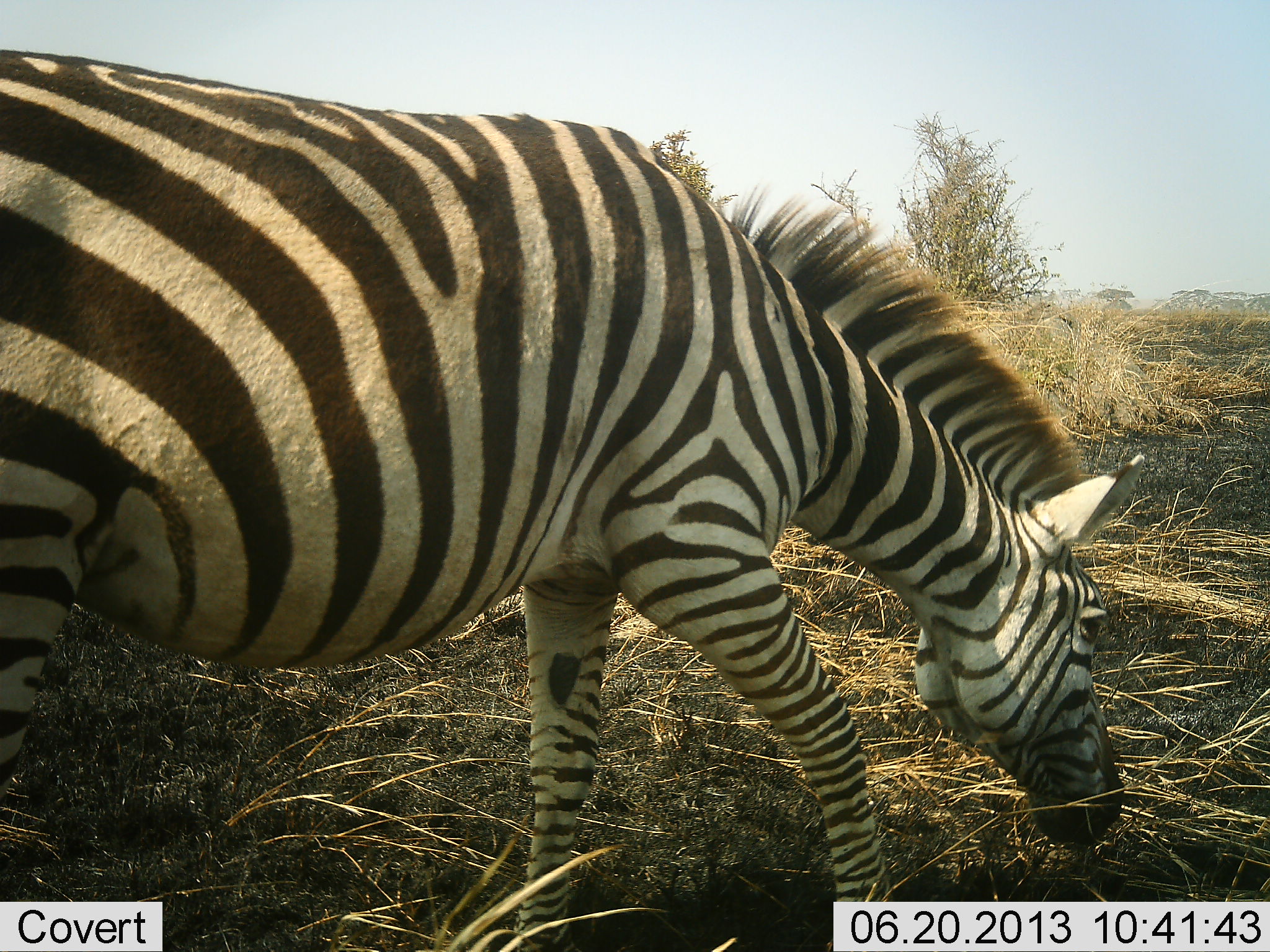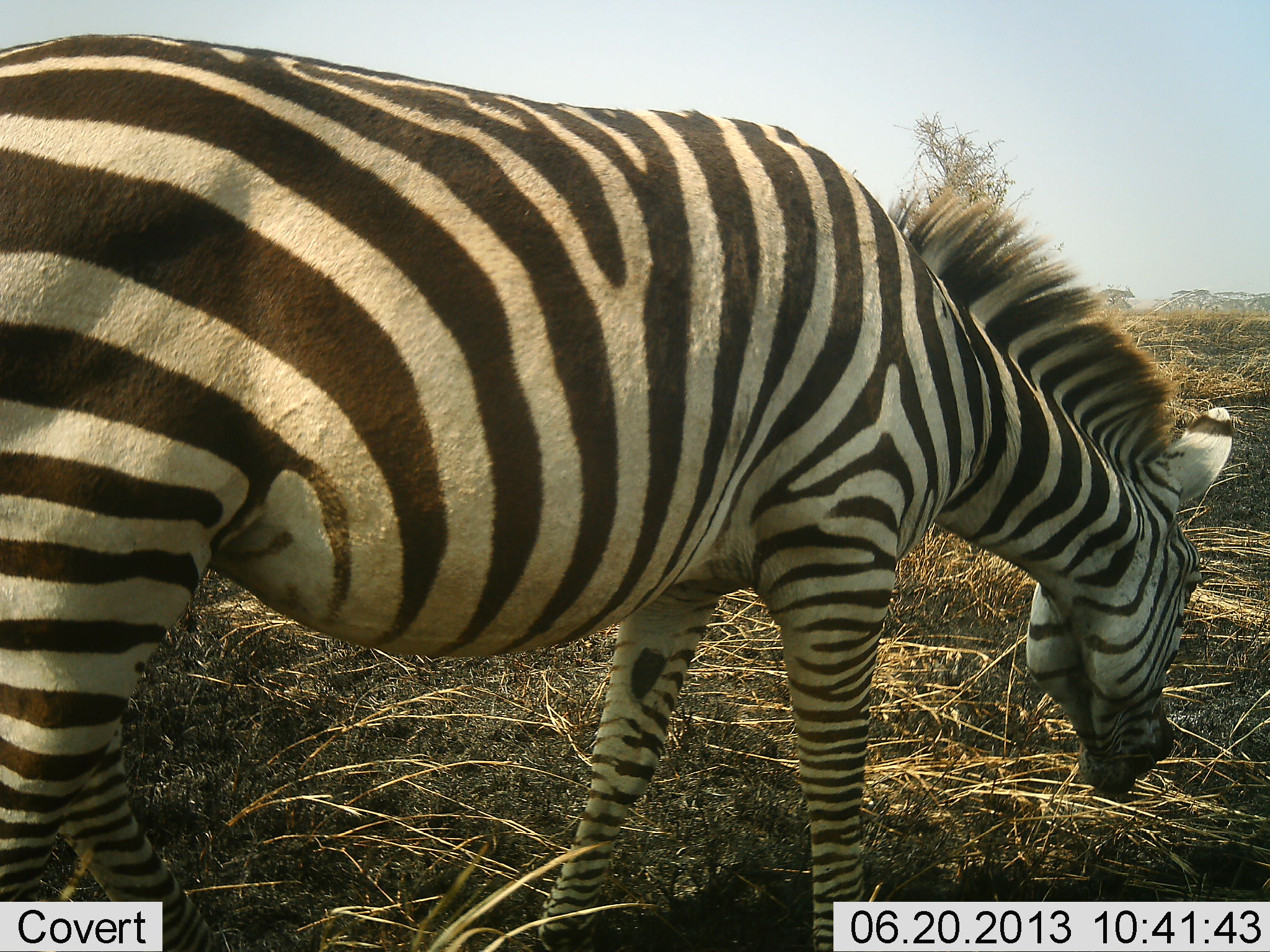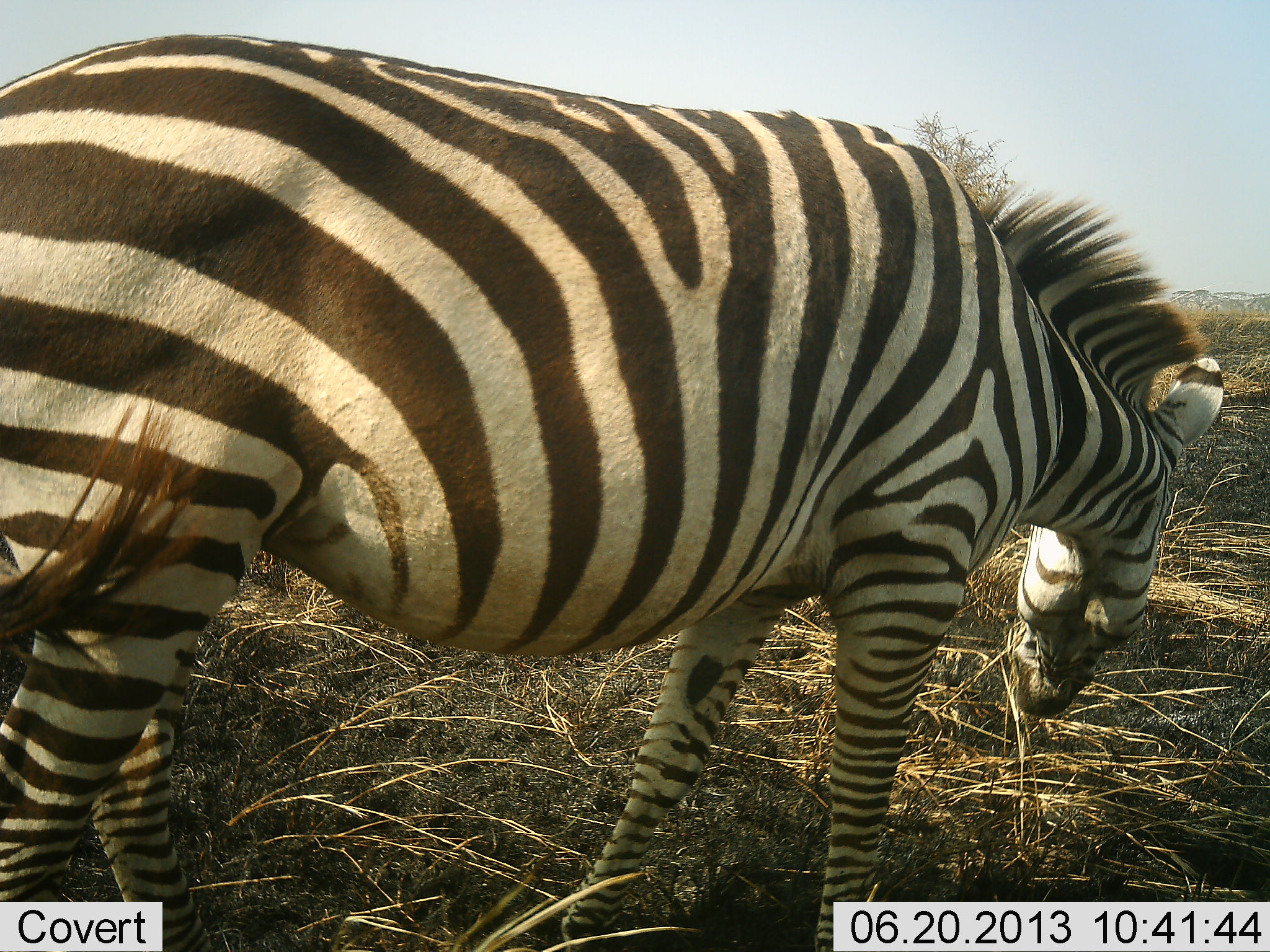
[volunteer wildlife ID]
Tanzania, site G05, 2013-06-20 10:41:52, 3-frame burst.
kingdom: Animalia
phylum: Chordata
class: Mammalia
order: Perissodactyla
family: Equidae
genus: Equus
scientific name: Equus quagga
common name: plains zebra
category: zebra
Zebra (plains zebra) (Equus quagga), count 1. Behavior (volunteer vote fractions): standing 14%, resting 0%, moving 32%, interacting 0%. Young present (vote fraction): 0%. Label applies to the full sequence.